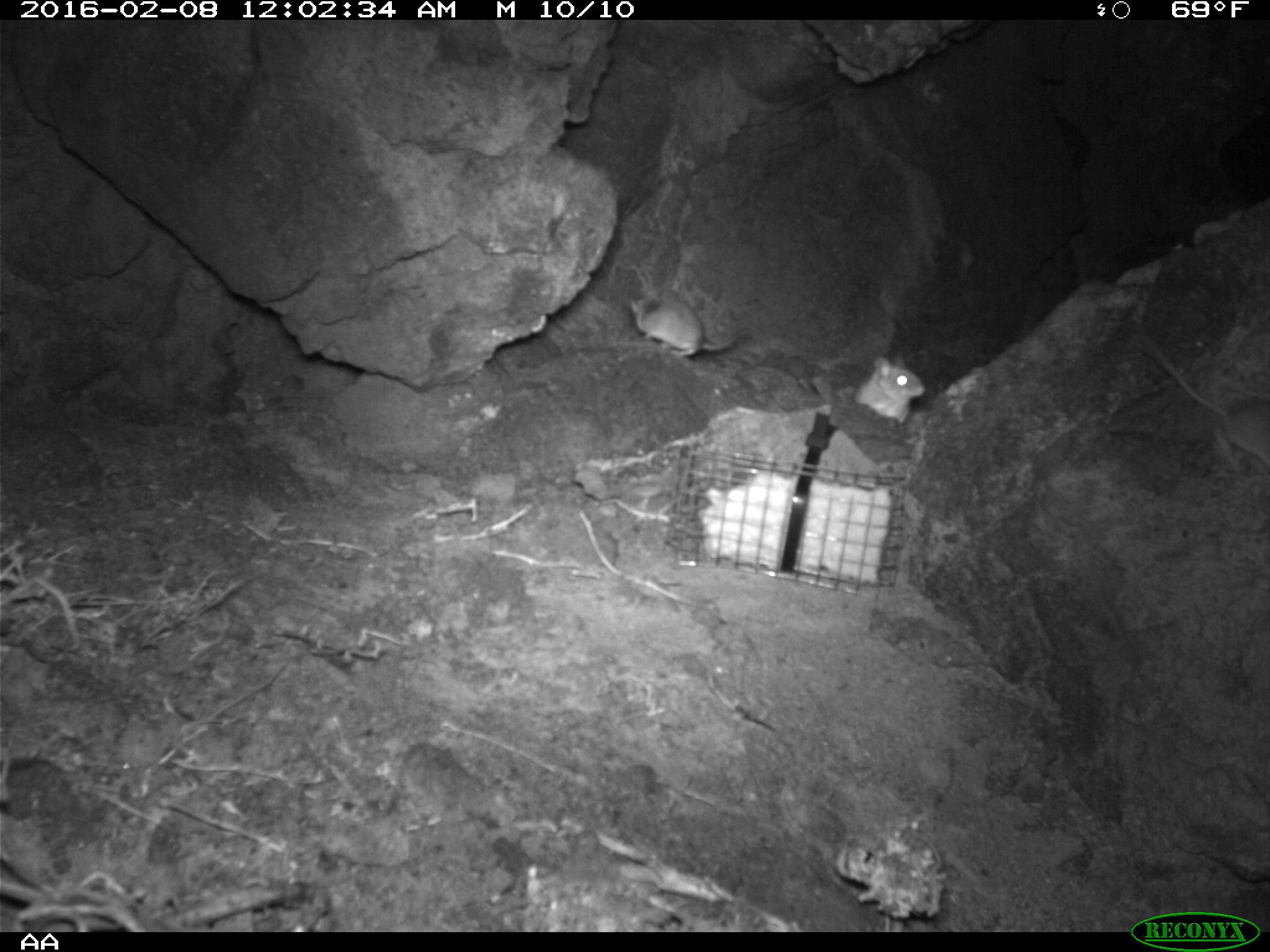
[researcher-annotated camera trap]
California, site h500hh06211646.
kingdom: Animalia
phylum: Chordata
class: Mammalia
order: Rodentia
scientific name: Rodentia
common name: rodent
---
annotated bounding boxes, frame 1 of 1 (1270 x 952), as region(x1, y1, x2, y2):
rodent: region(1133, 332, 1269, 475); region(625, 284, 736, 355); region(856, 349, 925, 424)